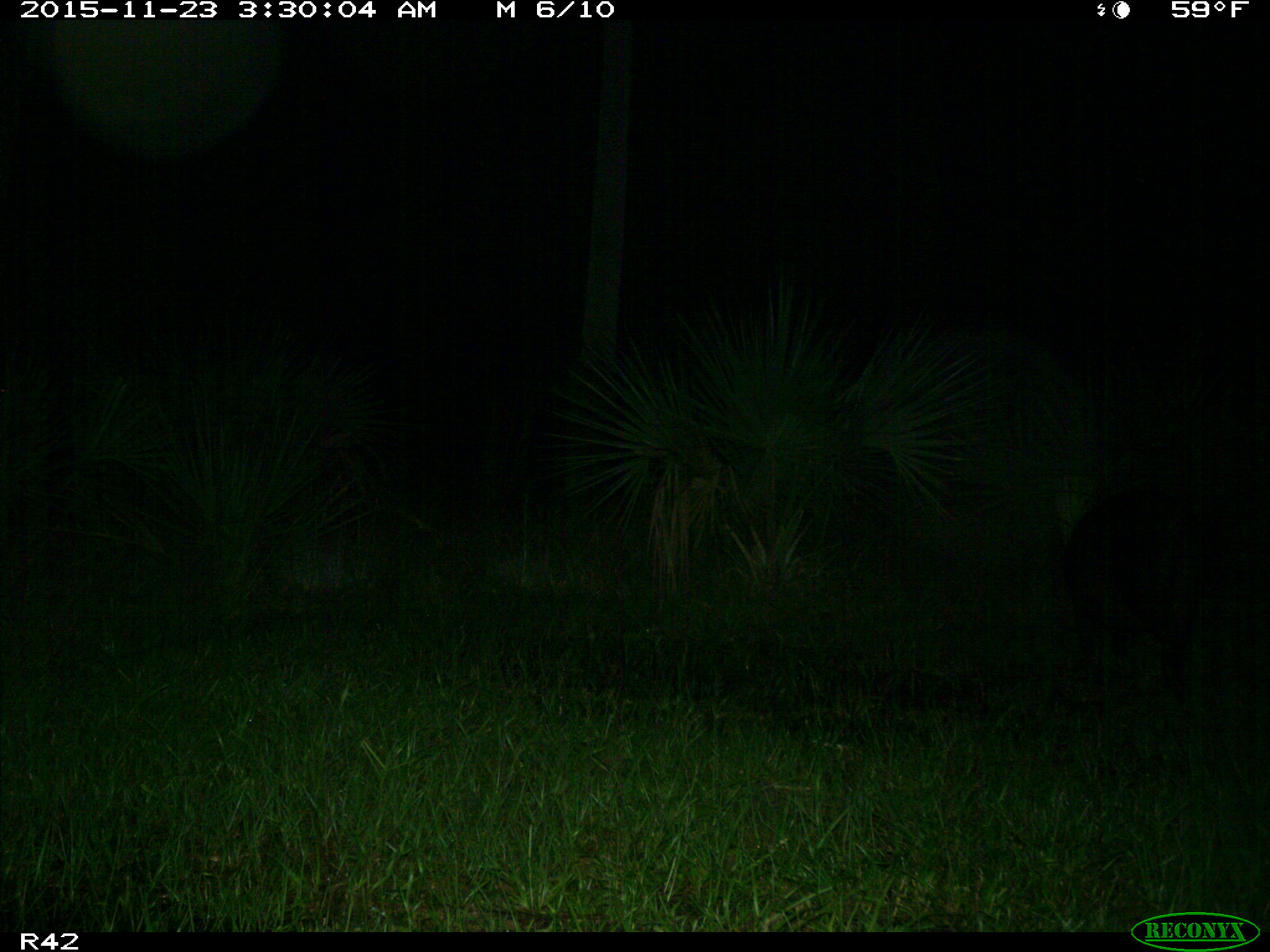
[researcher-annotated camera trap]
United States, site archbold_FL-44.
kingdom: Animalia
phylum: Chordata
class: Mammalia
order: Artiodactyla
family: Suidae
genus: Sus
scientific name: Sus scrofa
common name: wild boar